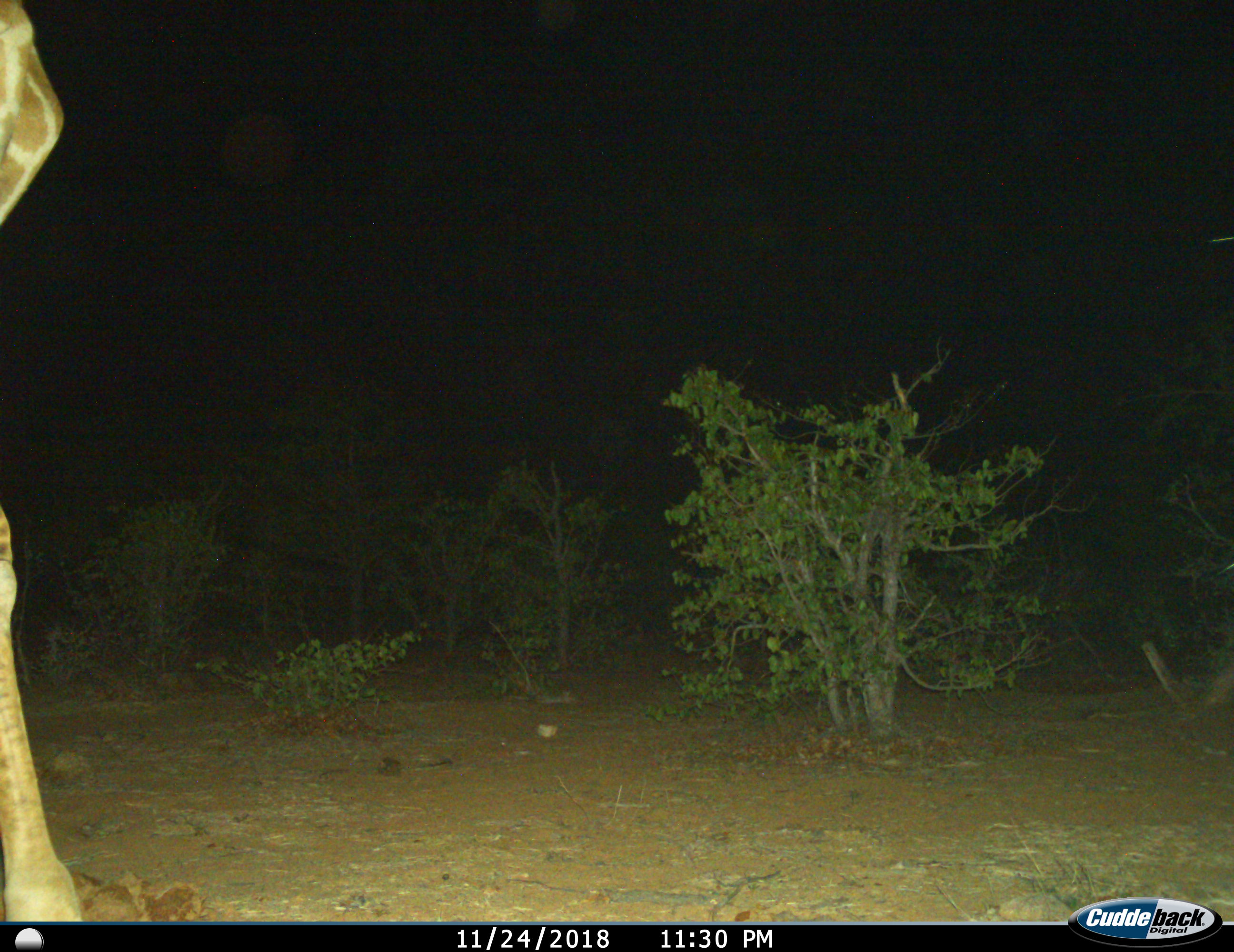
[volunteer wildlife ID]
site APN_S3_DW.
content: unidentified animal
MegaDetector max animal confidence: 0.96